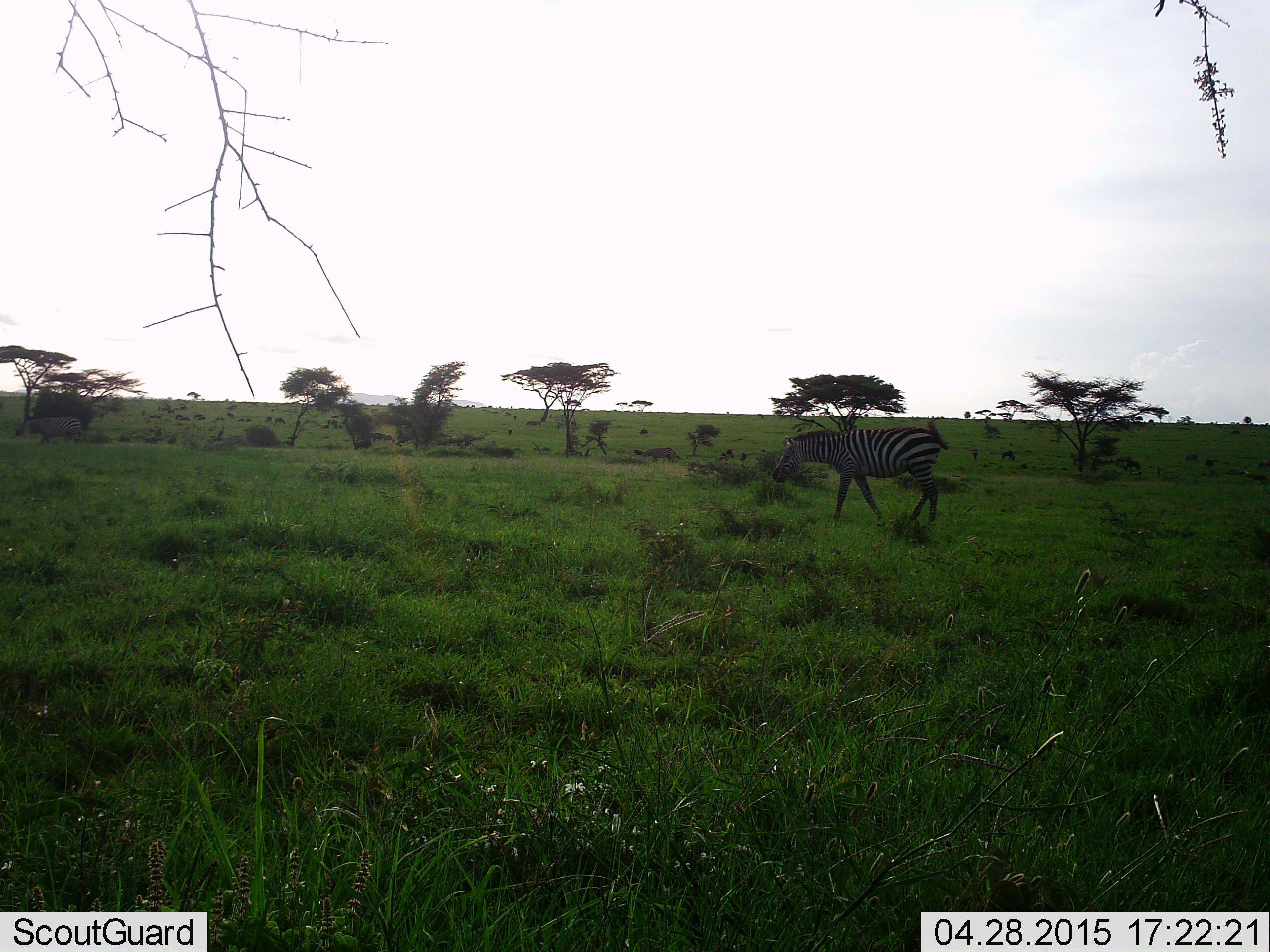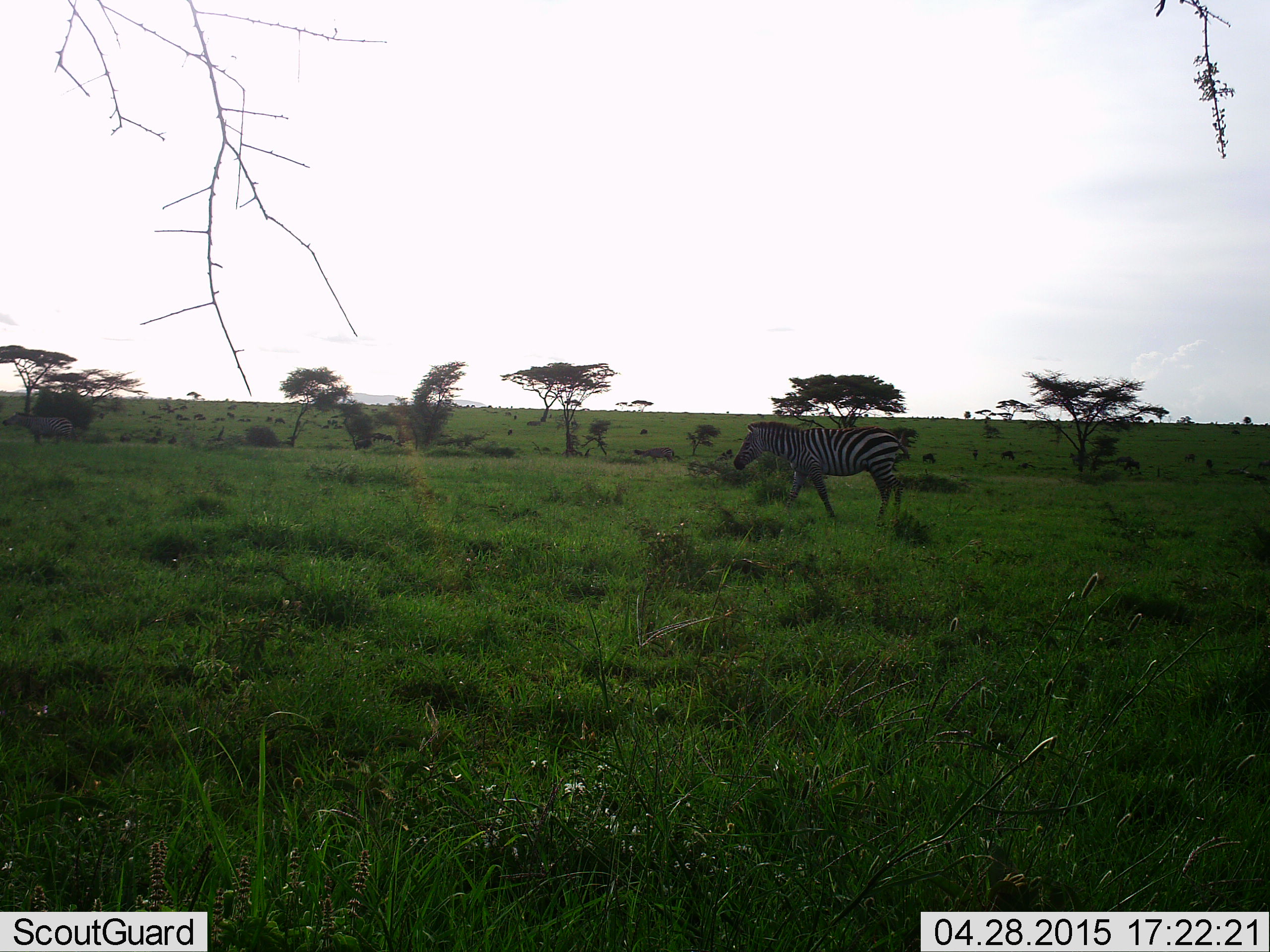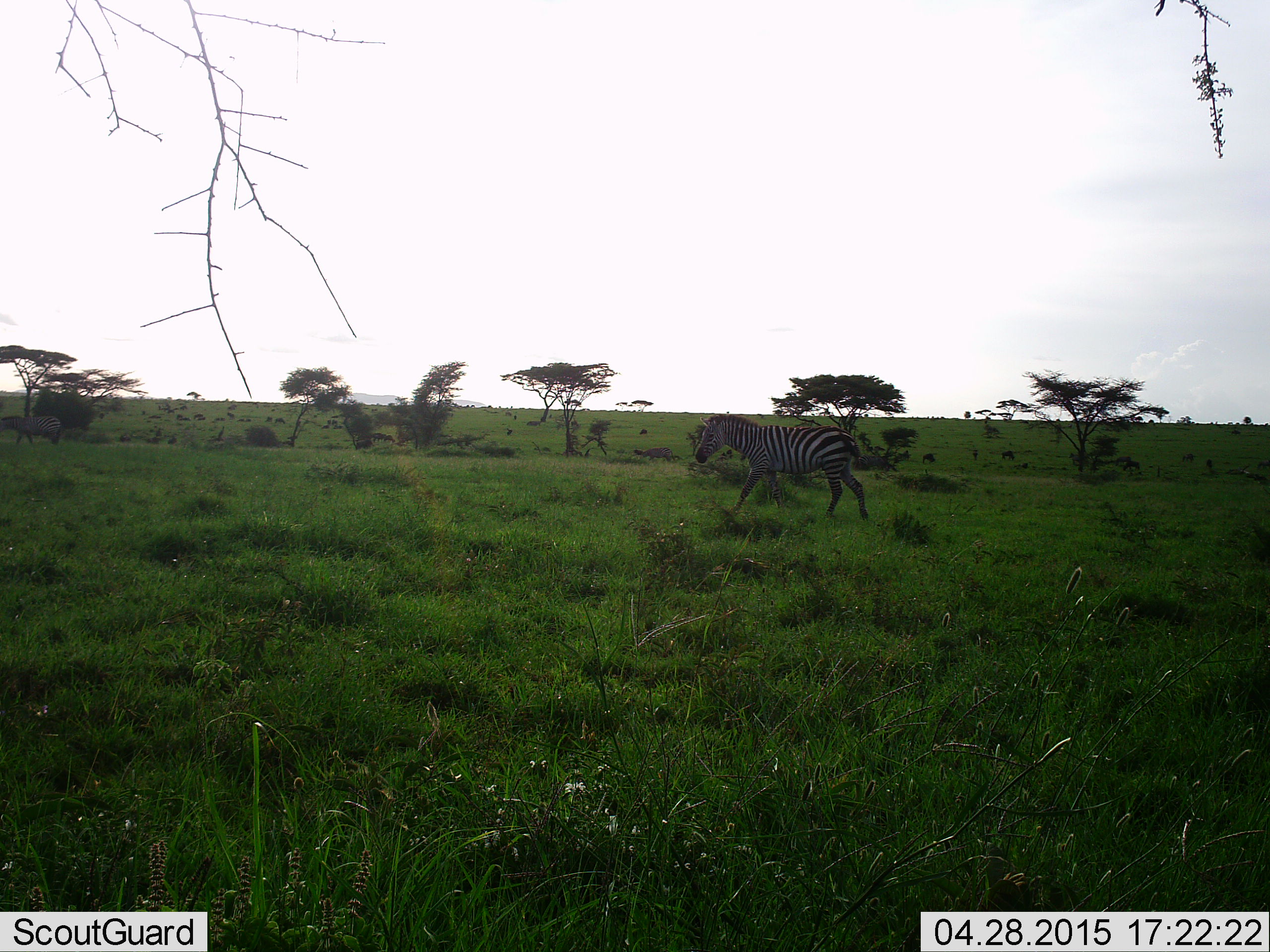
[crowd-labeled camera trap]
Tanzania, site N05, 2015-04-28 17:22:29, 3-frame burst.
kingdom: Animalia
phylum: Chordata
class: Mammalia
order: Perissodactyla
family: Equidae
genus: Equus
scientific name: Equus quagga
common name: plains zebra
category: zebra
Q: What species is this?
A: Zebra (plains zebra) (Equus quagga).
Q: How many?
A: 1.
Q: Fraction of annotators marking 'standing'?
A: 10%.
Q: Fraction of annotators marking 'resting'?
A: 0%.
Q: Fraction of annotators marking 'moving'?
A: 100%.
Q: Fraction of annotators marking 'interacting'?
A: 0%.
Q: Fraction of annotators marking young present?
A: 0%.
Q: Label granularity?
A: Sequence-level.